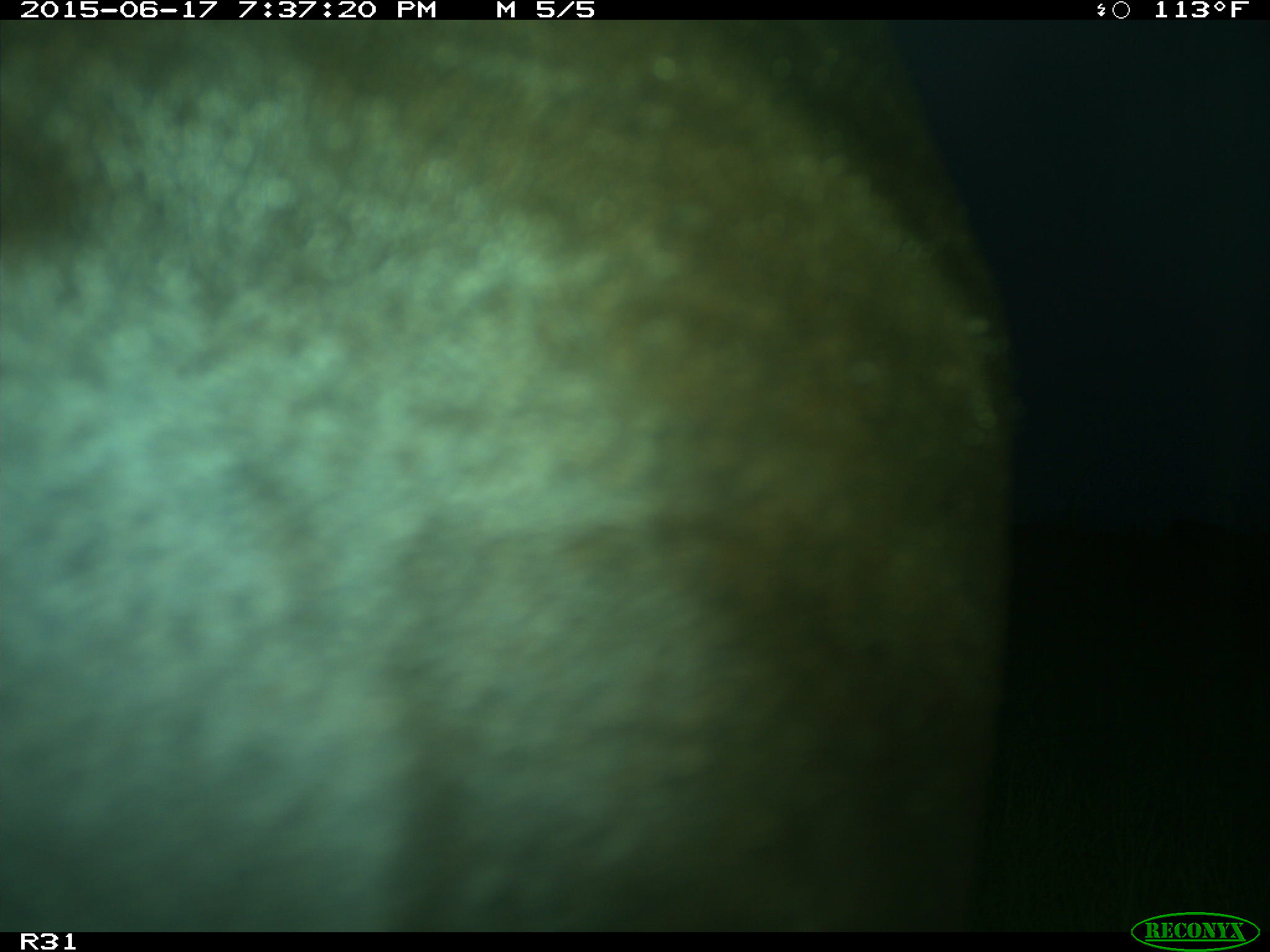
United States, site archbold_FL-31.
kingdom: Animalia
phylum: Chordata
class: Mammalia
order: Artiodactyla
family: Bovidae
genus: Bos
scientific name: Bos taurus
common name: domestic cow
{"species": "Bos taurus (domestic cow)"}